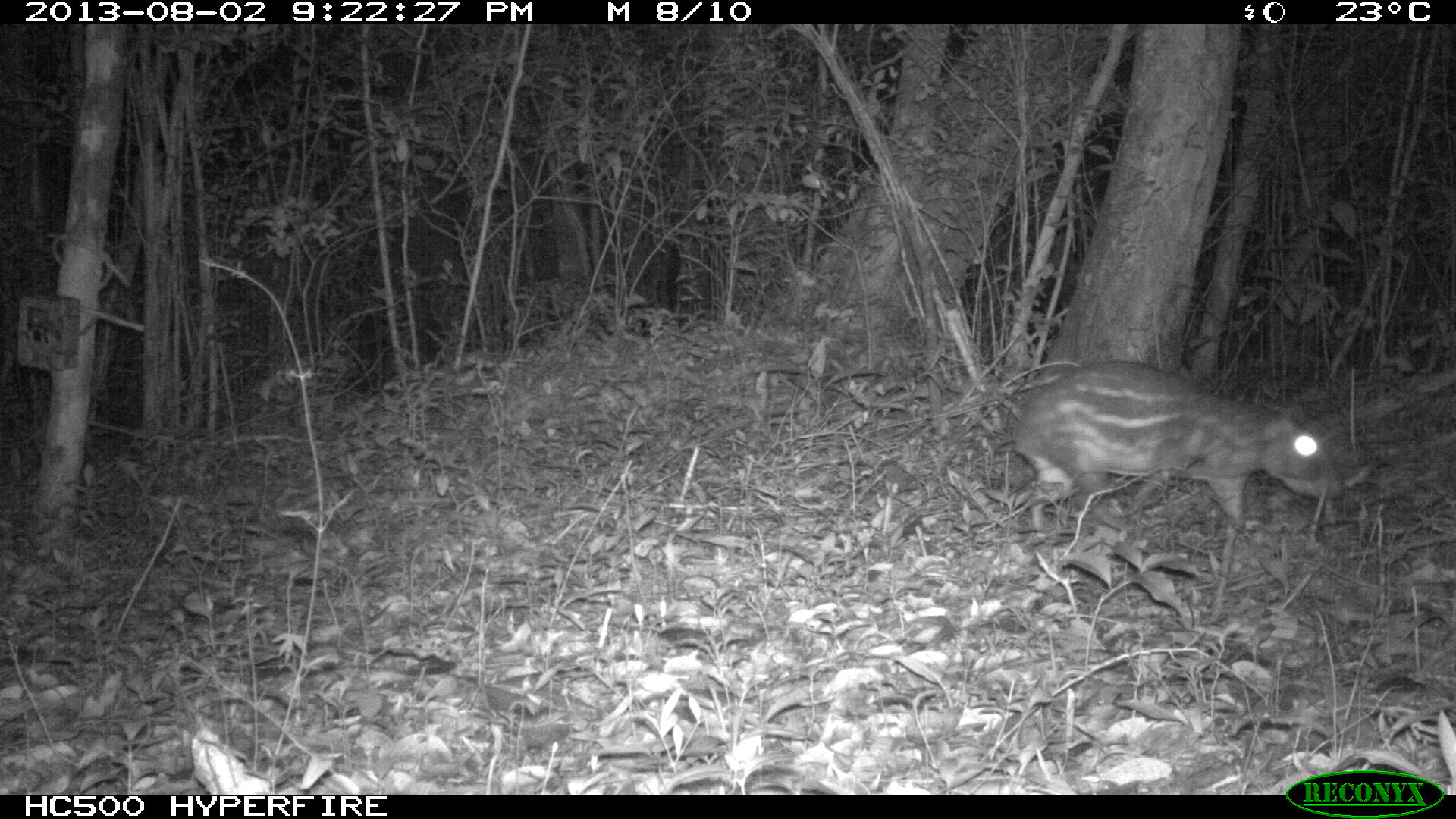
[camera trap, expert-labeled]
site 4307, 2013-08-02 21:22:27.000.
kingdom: Animalia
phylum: Chordata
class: Mammalia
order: Rodentia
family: Dasyproctidae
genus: Dasyprocta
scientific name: Dasyprocta punctata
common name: central american agouti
Dasyprocta punctata (central american agouti), count 1.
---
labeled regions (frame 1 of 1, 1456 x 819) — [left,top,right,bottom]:
dasyprocta punctata: [1008,359,1345,535]